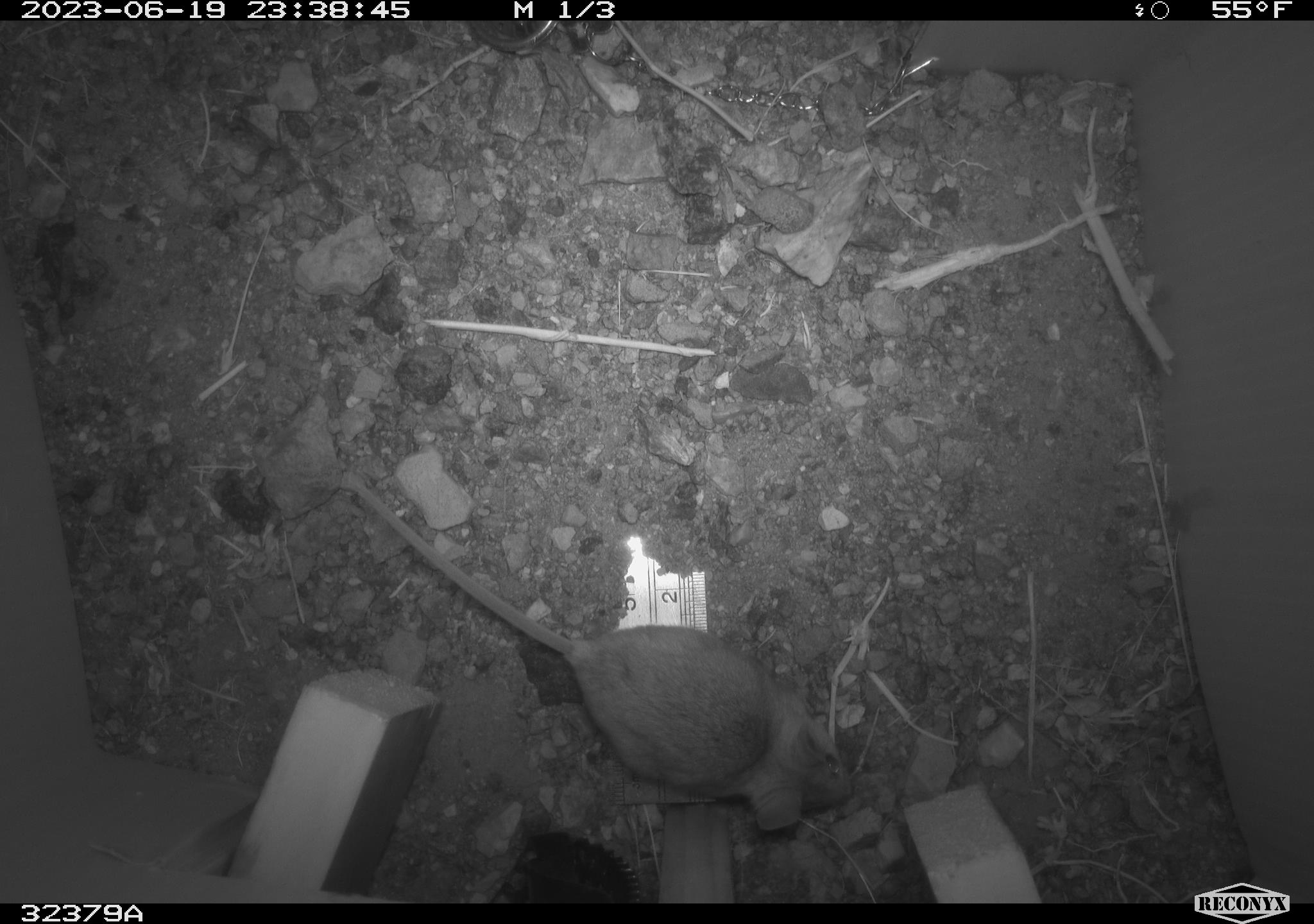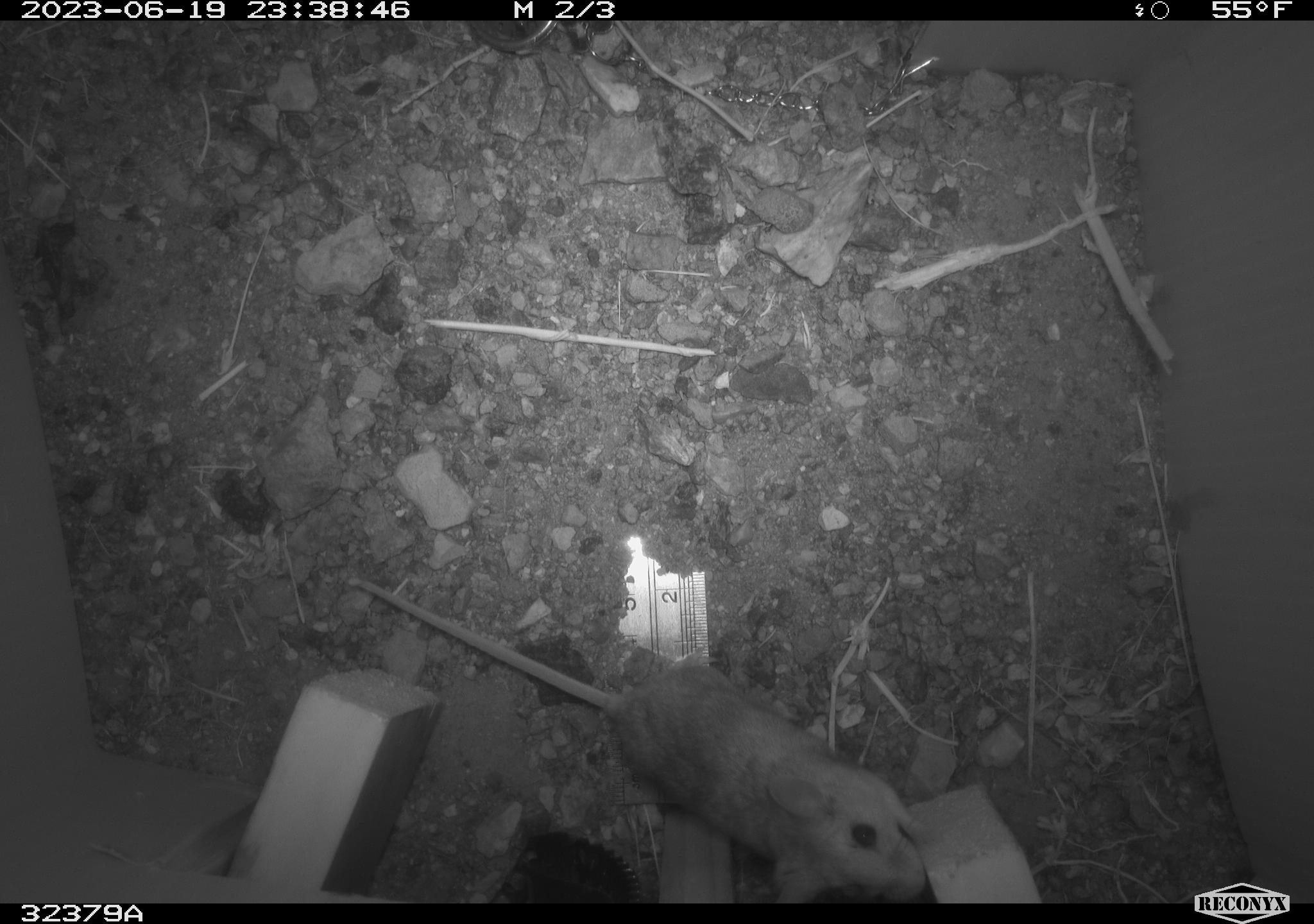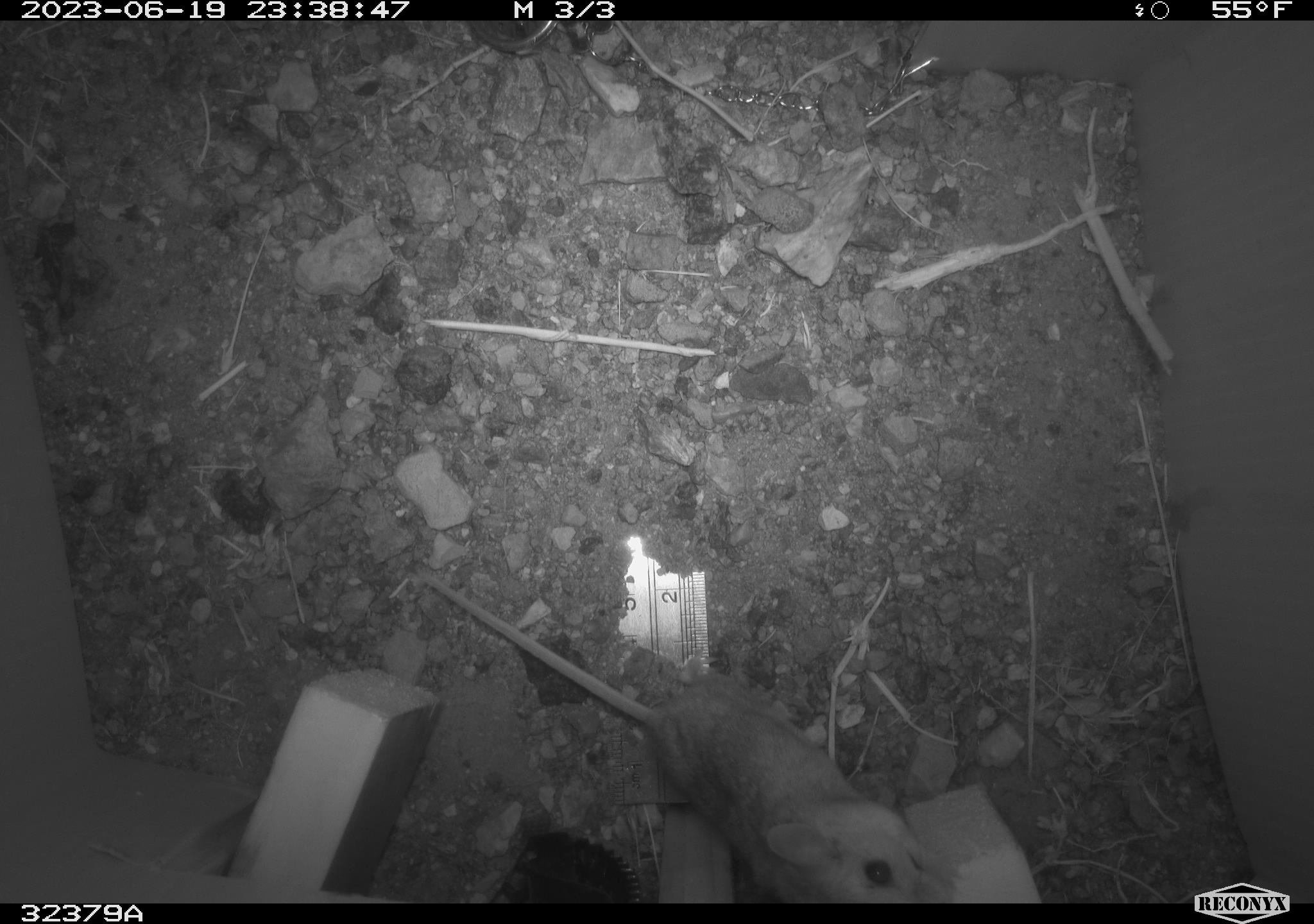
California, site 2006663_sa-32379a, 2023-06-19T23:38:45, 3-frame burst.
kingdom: Animalia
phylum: Chordata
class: Mammalia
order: Rodentia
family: Cricetidae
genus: Peromyscus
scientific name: Peromyscus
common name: deer mice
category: peromyscus species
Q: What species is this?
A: Peromyscus species (deer mice) (Peromyscus).